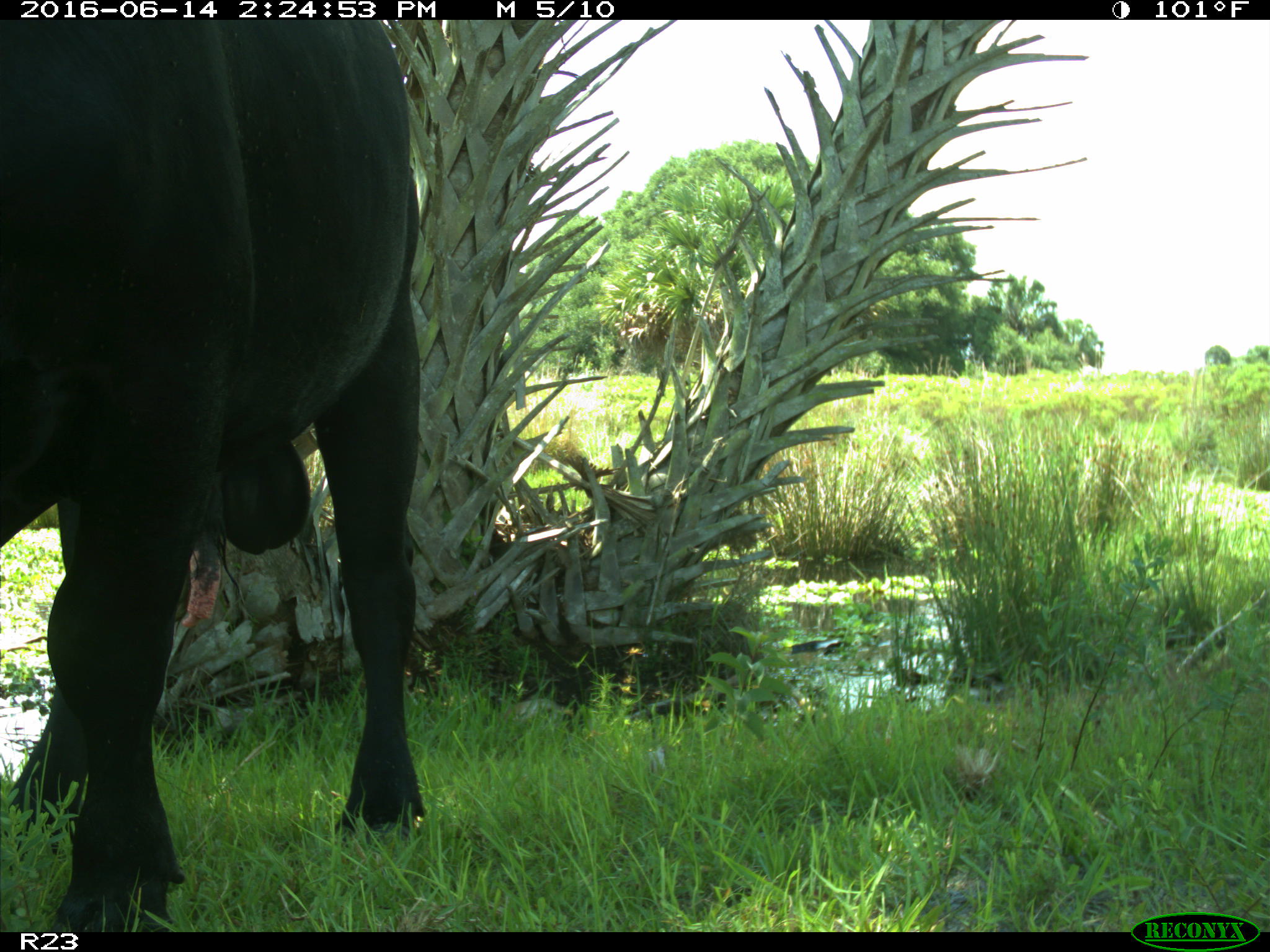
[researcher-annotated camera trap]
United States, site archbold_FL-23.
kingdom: Animalia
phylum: Chordata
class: Mammalia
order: Artiodactyla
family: Bovidae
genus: Bos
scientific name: Bos taurus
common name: domestic cow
Bos taurus (domestic cow).